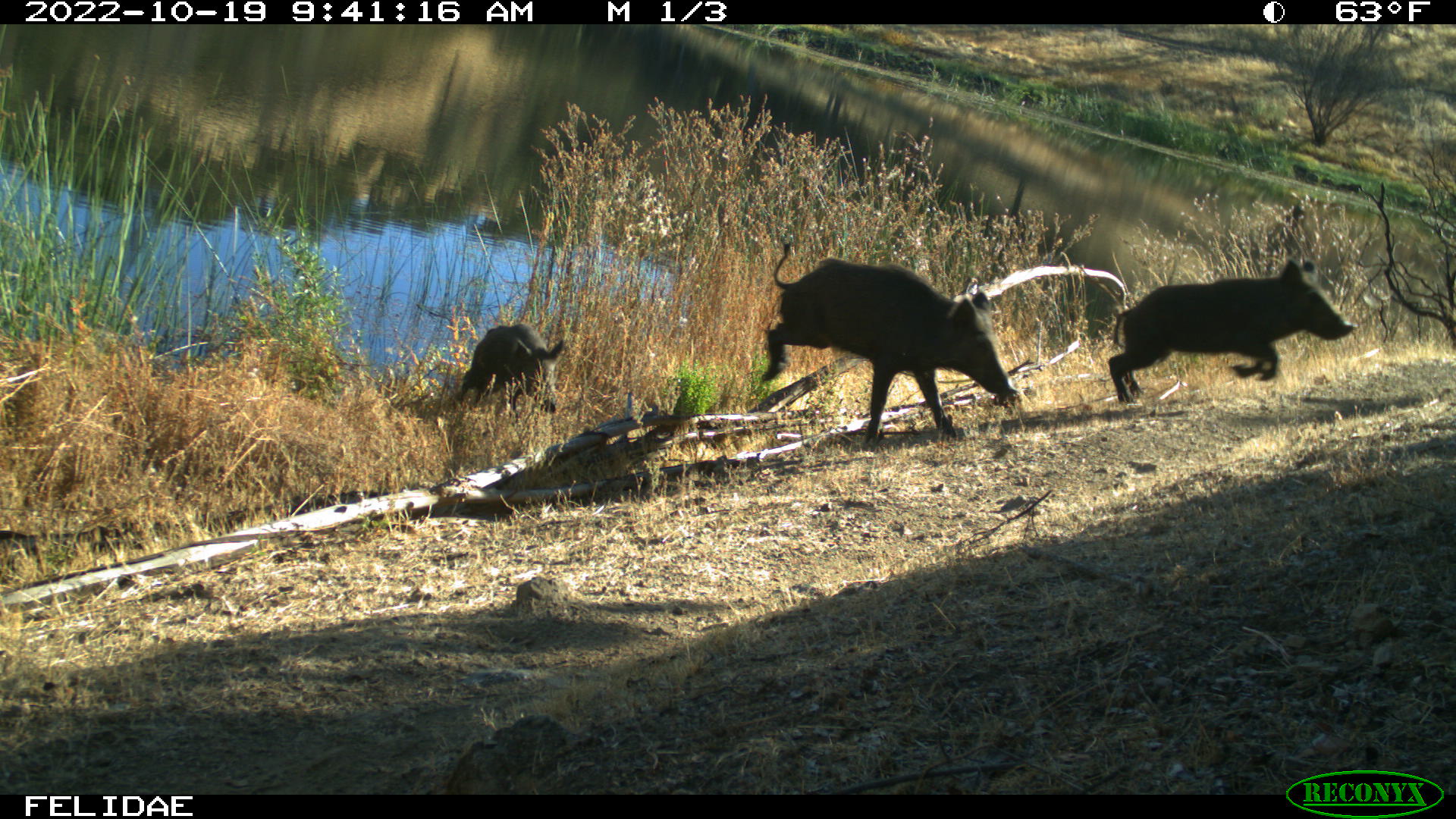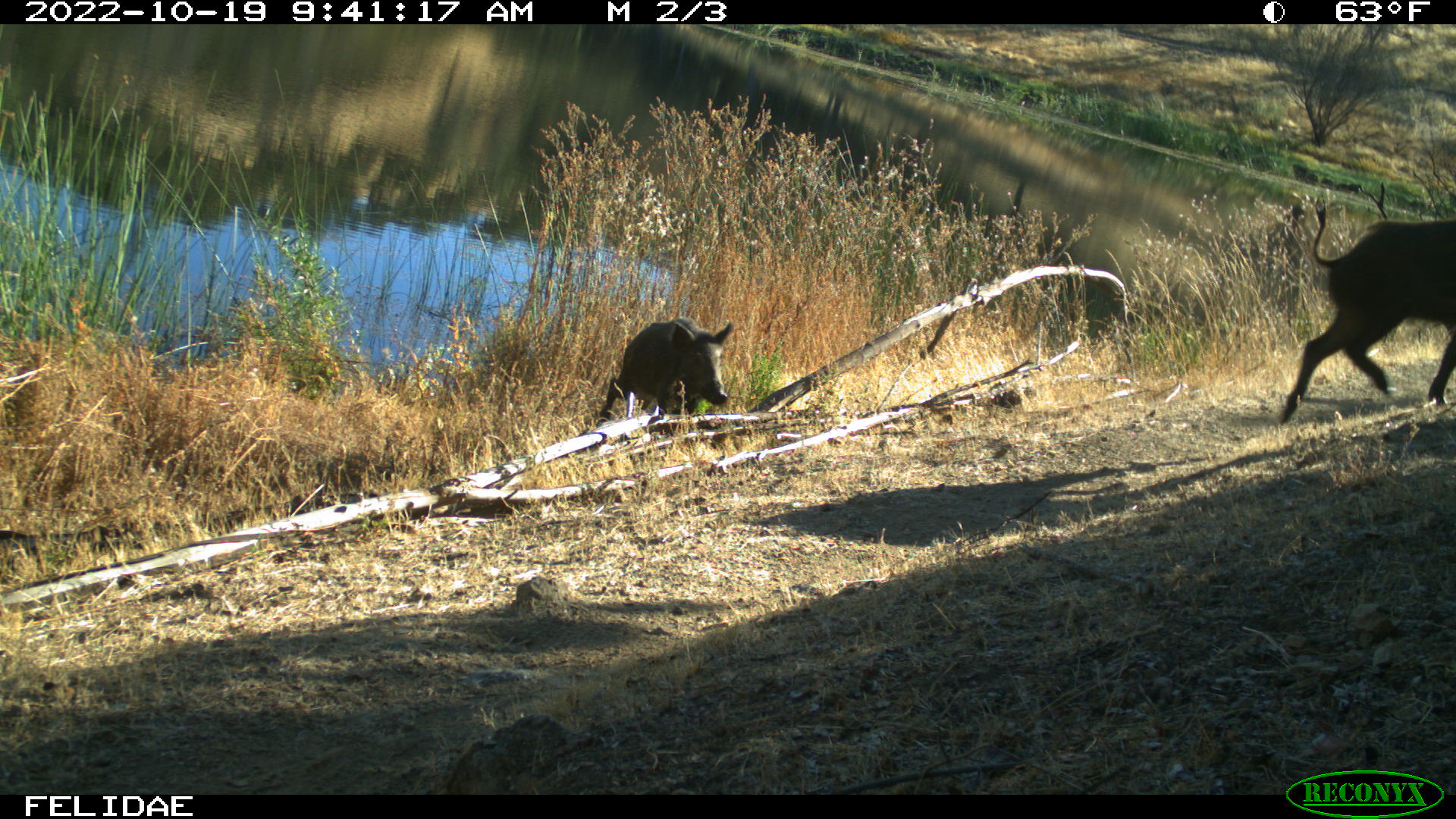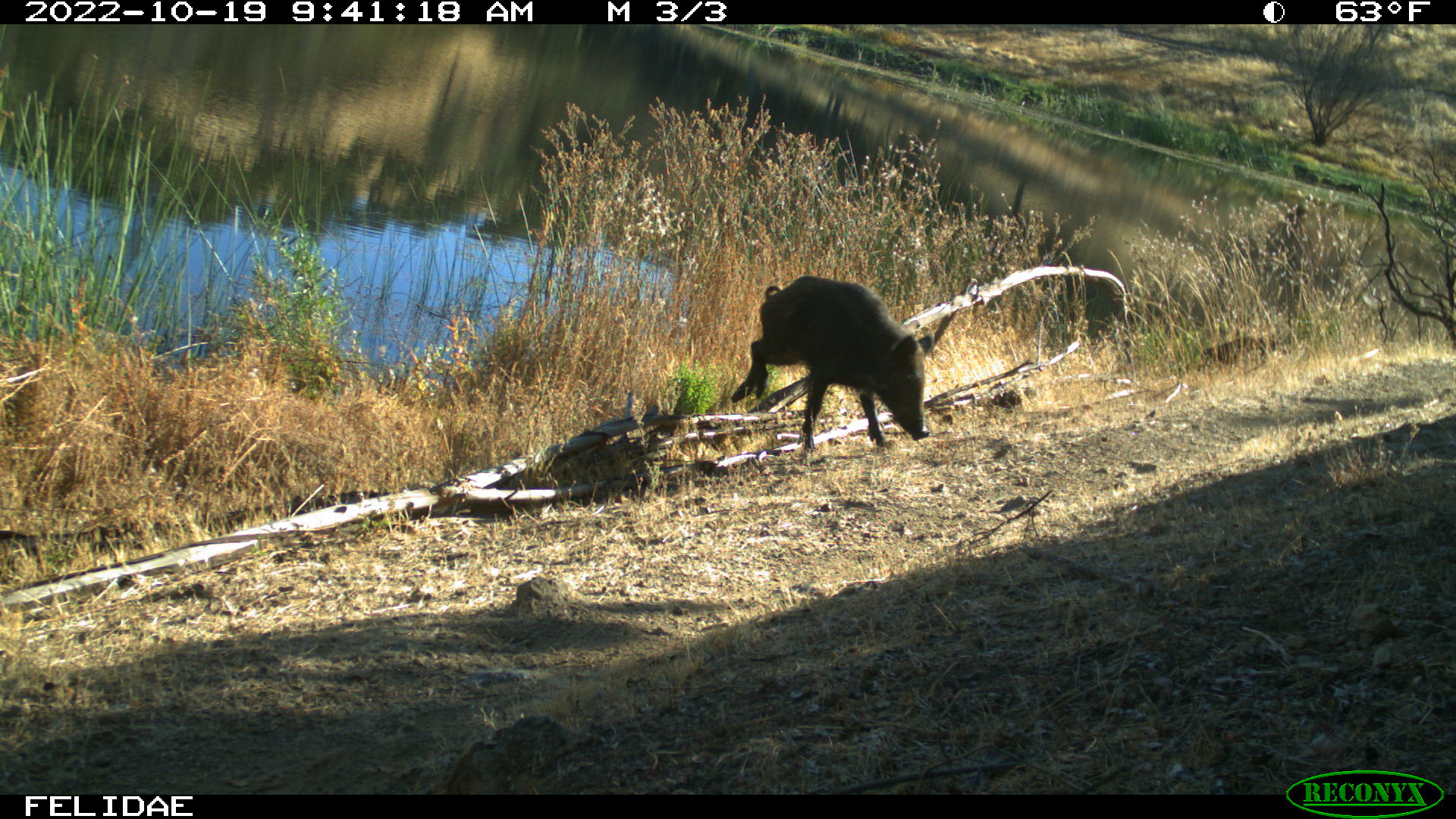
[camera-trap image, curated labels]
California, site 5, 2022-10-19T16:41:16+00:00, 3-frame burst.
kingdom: Animalia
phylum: Chordata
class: Mammalia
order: Artiodactyla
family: Suidae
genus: Sus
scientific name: Sus scrofa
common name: wild boar